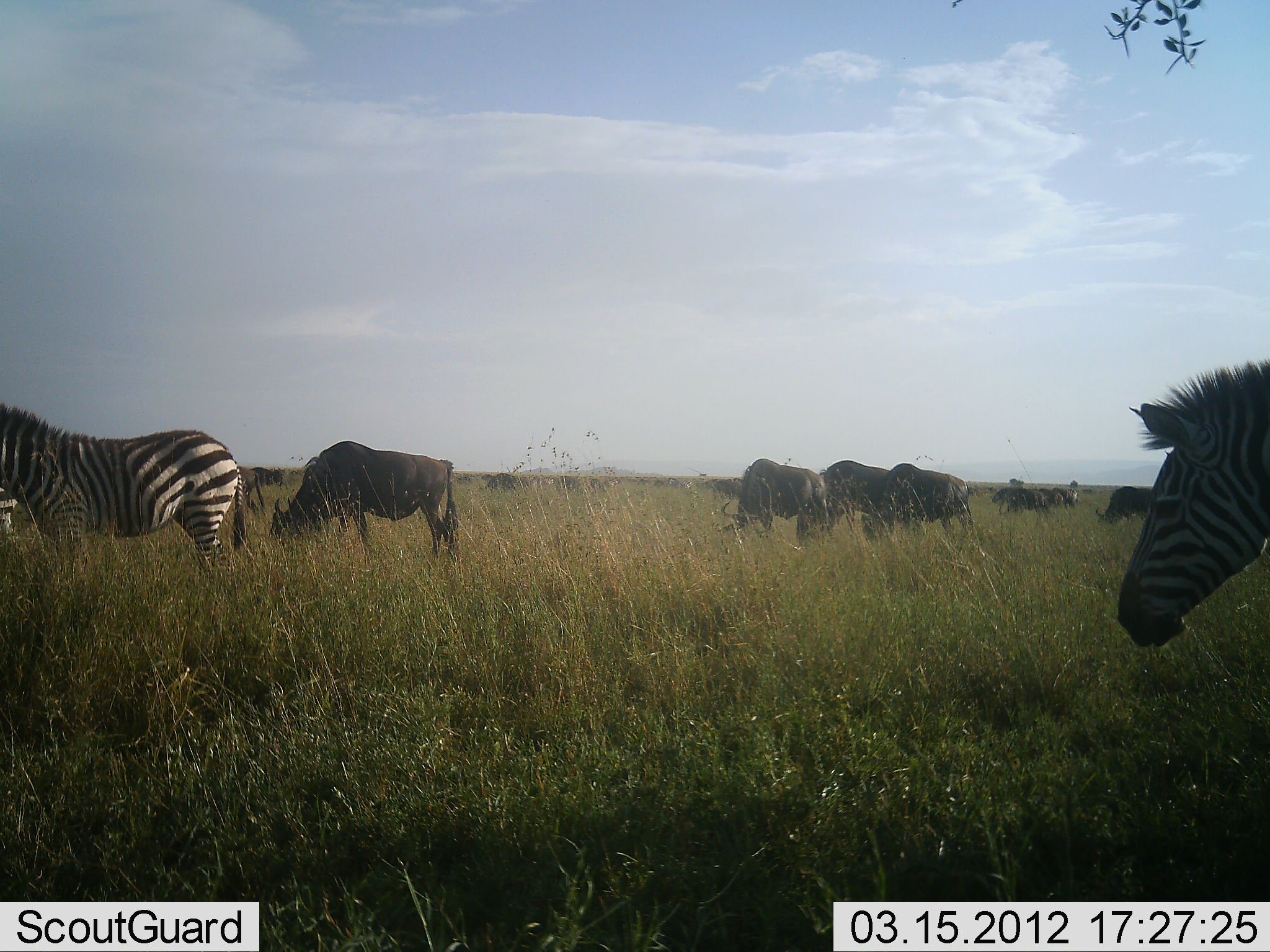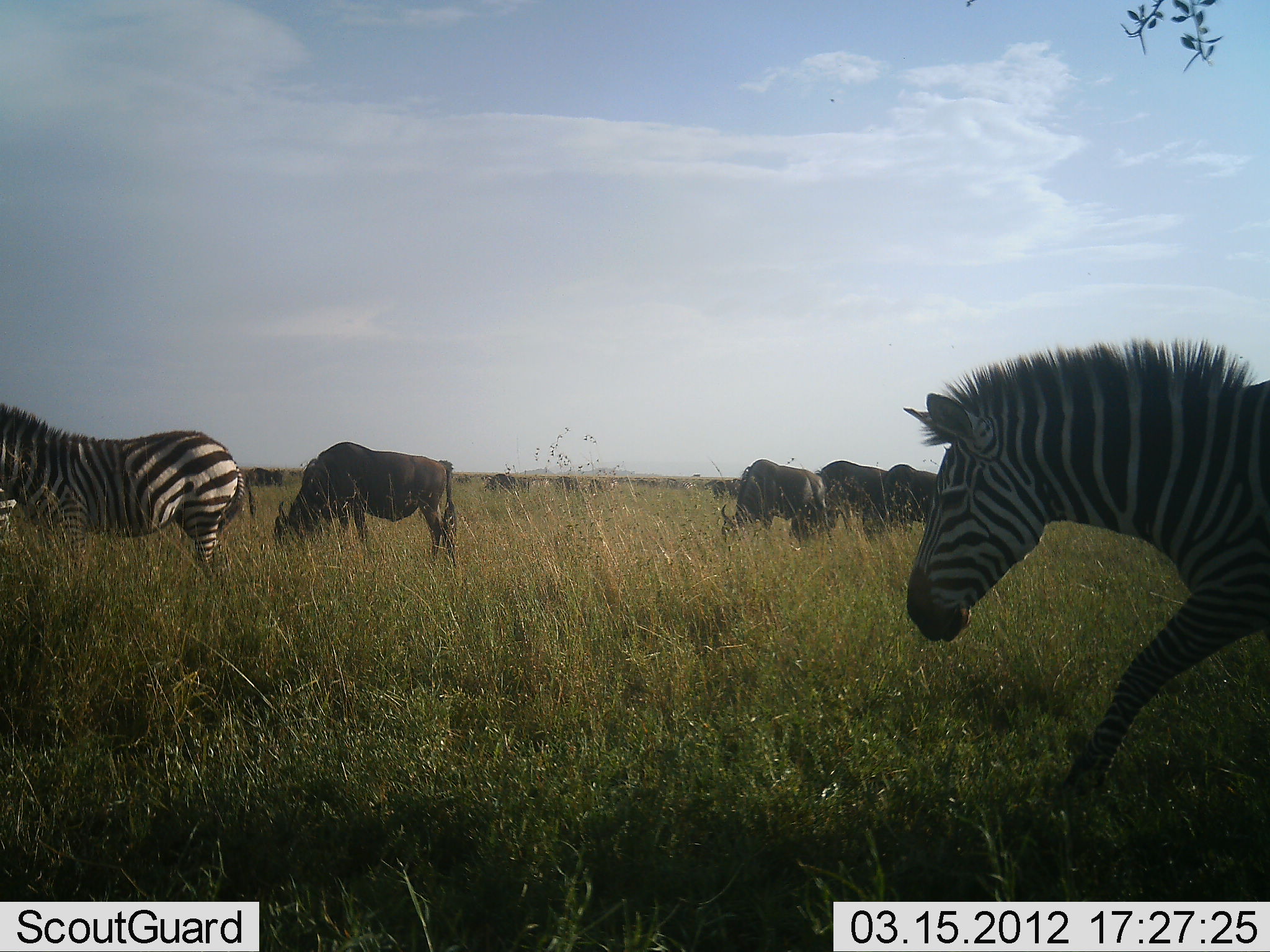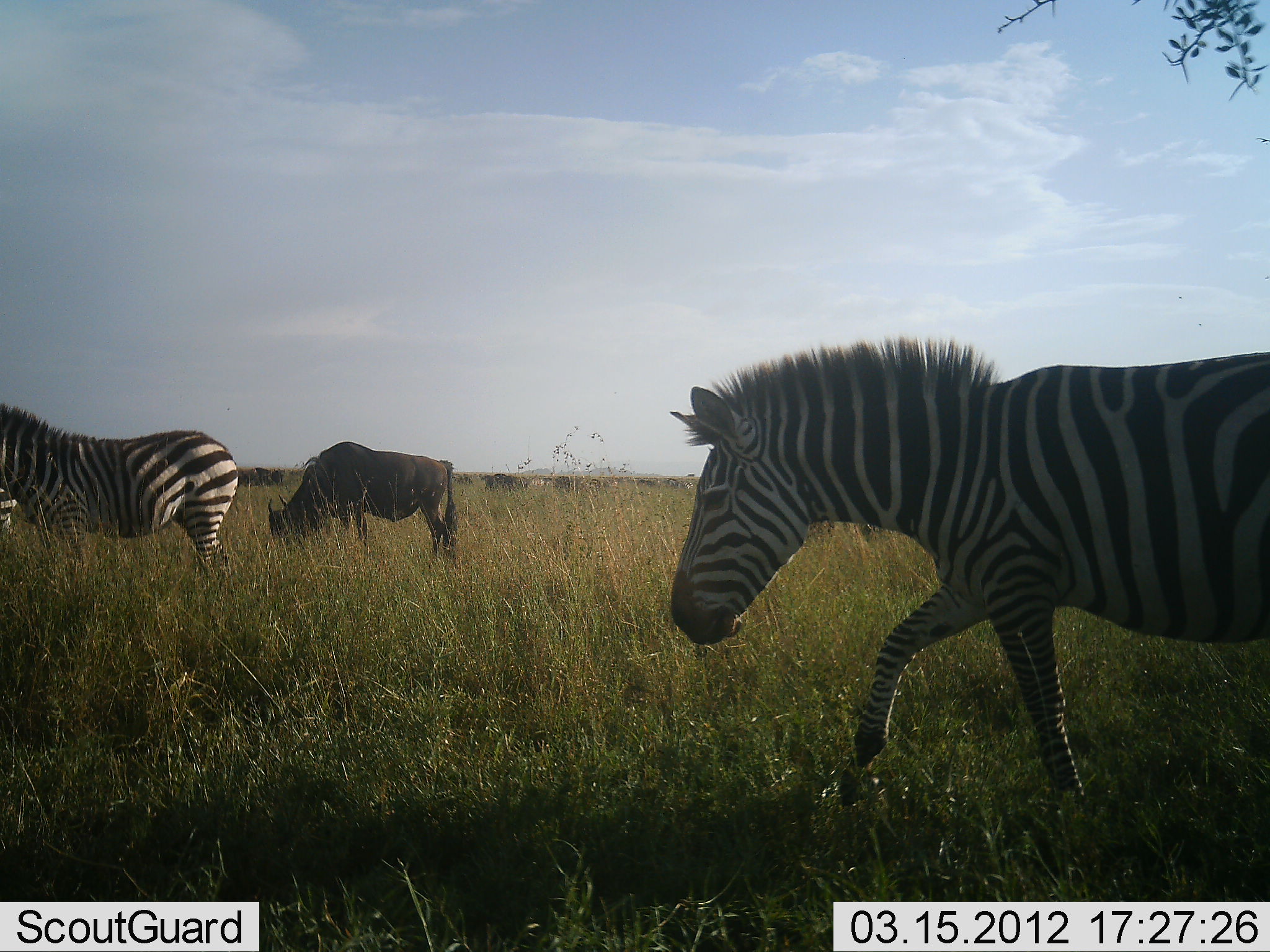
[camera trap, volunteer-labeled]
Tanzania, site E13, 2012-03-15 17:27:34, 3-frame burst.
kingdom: Animalia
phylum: Chordata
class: Mammalia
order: Artiodactyla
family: Bovidae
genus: Connochaetes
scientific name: Connochaetes taurinus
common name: blue wildebeest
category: wildebeest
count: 9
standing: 32%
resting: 0%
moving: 0%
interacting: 0%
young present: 0%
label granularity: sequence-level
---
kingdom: Animalia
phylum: Chordata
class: Mammalia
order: Perissodactyla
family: Equidae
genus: Equus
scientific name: Equus quagga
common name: plains zebra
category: zebra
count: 2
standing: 71%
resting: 0%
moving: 100%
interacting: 0%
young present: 0%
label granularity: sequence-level